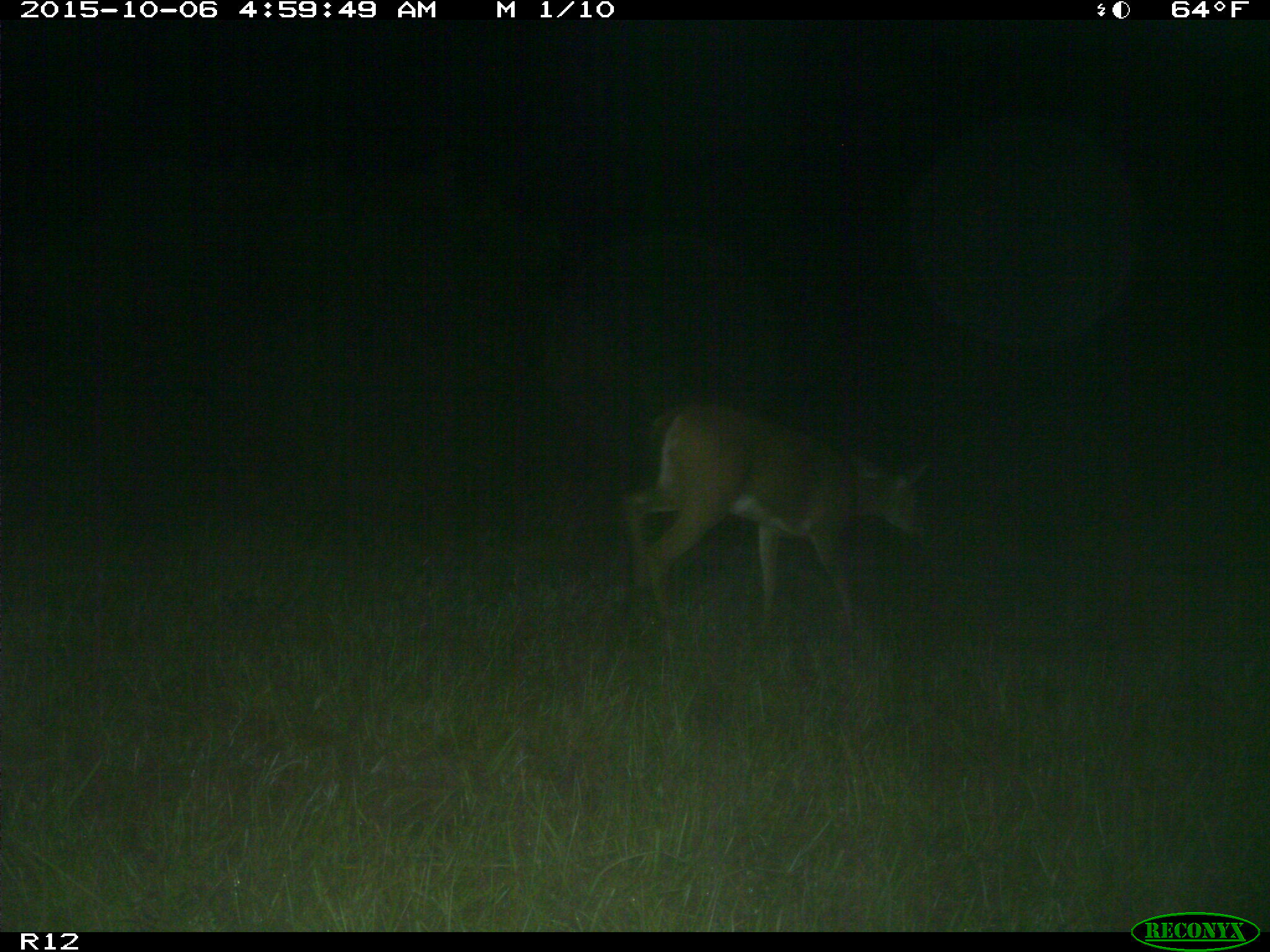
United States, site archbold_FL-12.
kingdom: Animalia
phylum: Chordata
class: Mammalia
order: Artiodactyla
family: Cervidae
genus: Odocoileus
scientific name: Odocoileus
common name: deer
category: unidentified deer